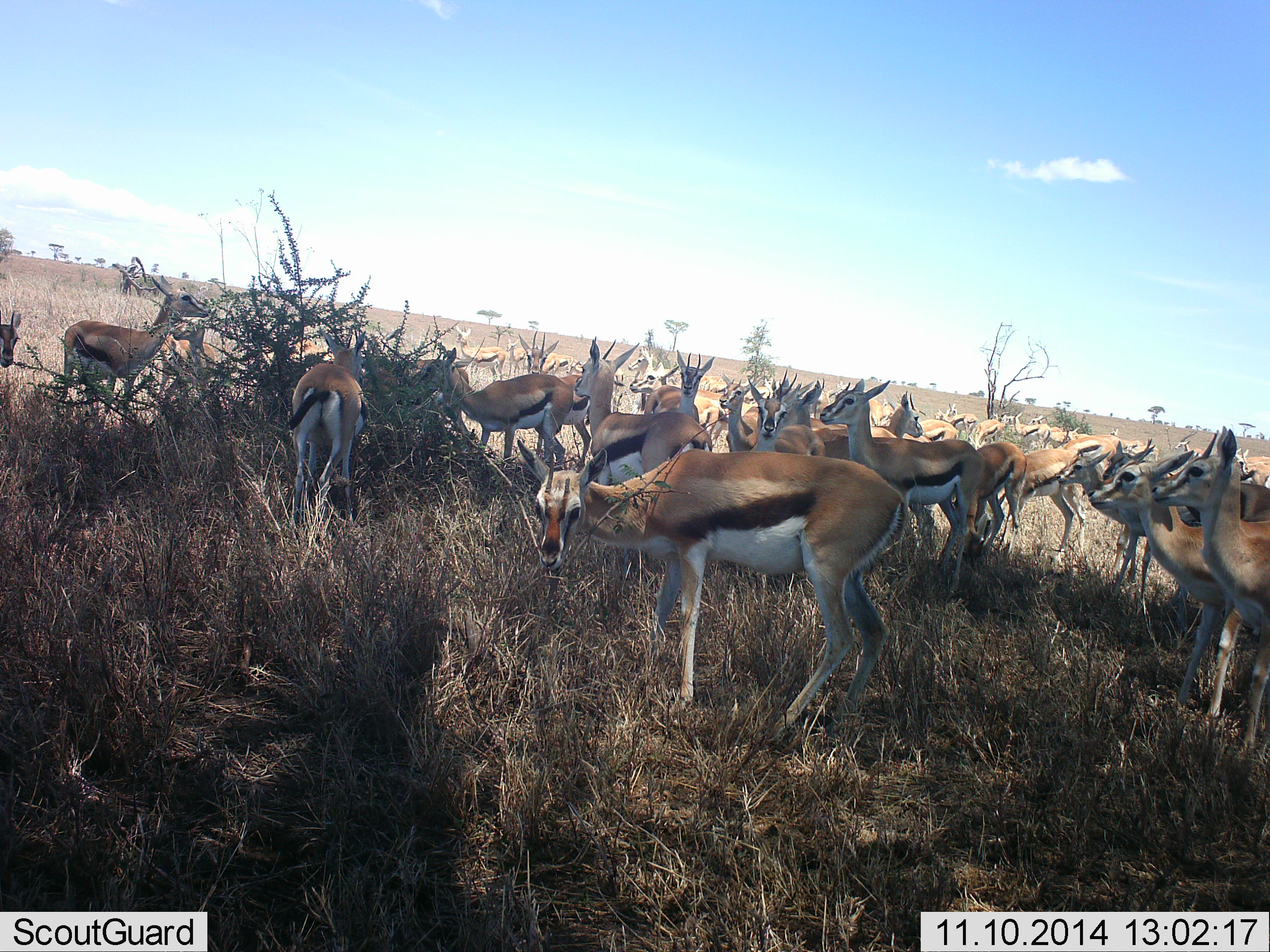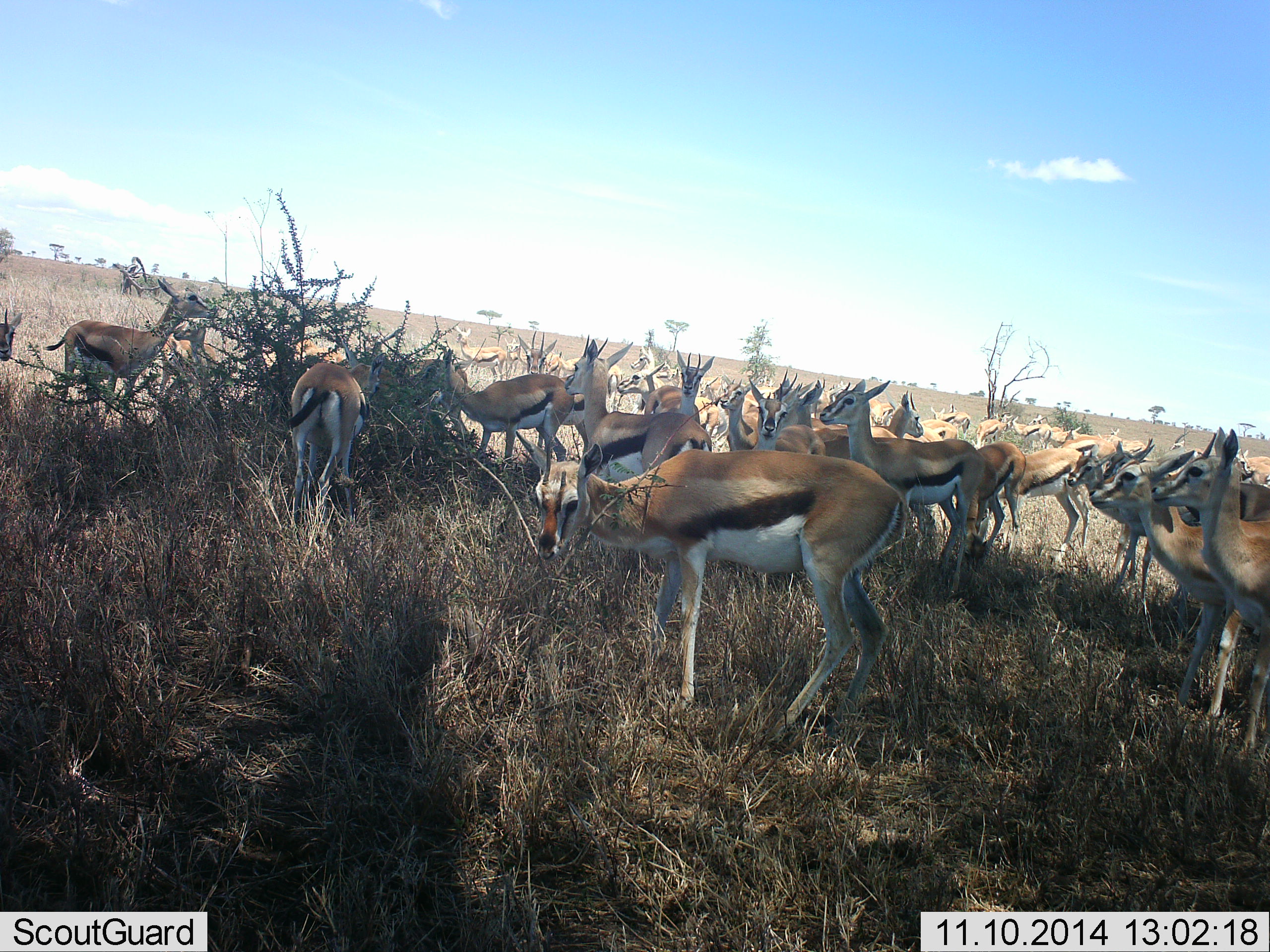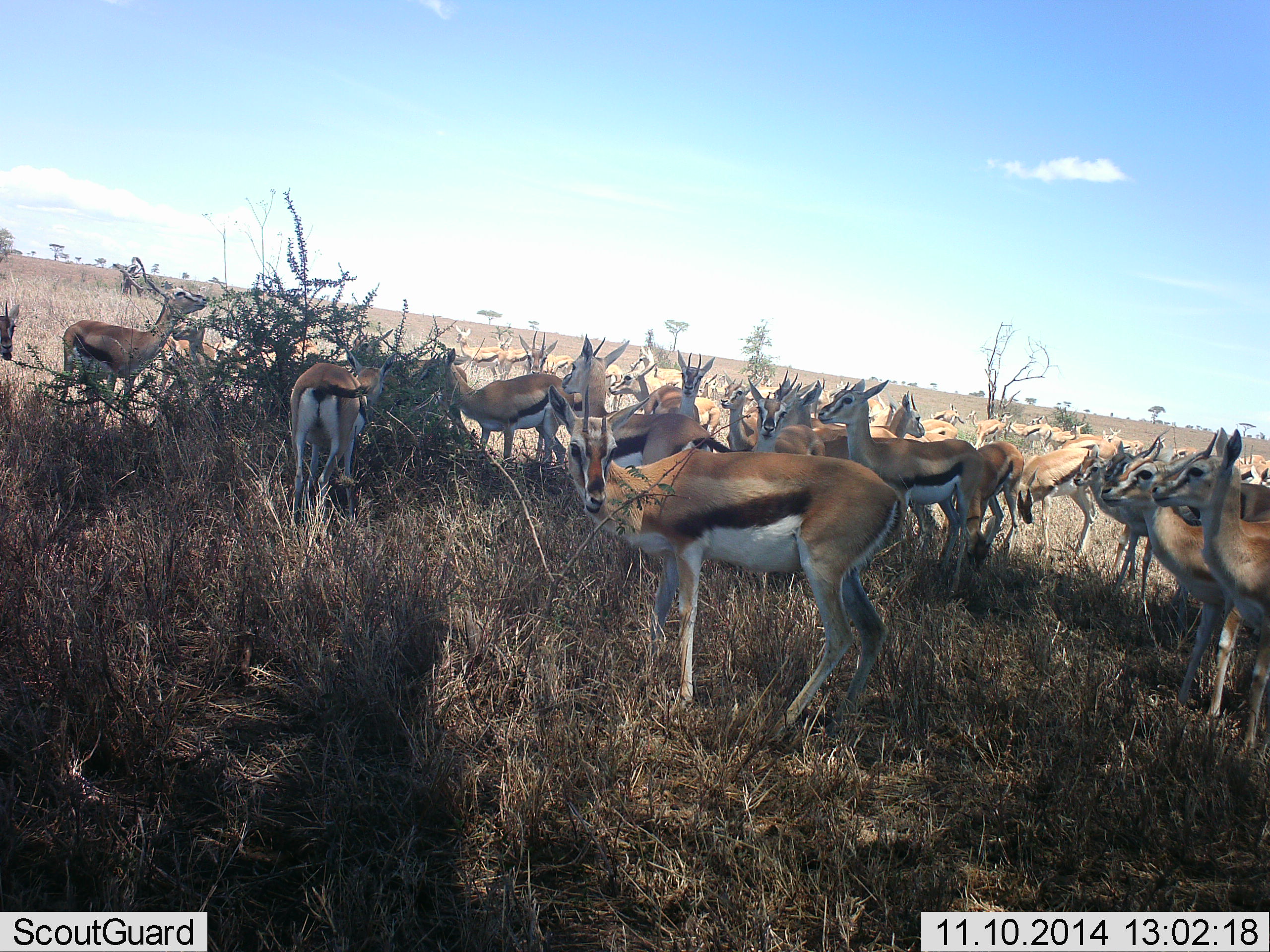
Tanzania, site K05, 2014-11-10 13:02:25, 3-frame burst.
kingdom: Animalia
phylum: Chordata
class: Mammalia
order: Artiodactyla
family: Bovidae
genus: Eudorcas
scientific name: Eudorcas thomsonii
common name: thomson's gazelle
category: gazellethomsons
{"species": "gazellethomsons (thomson's gazelle) (Eudorcas thomsonii)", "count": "11-50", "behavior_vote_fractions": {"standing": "90%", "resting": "10%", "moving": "30%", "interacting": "30%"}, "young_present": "0%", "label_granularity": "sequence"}